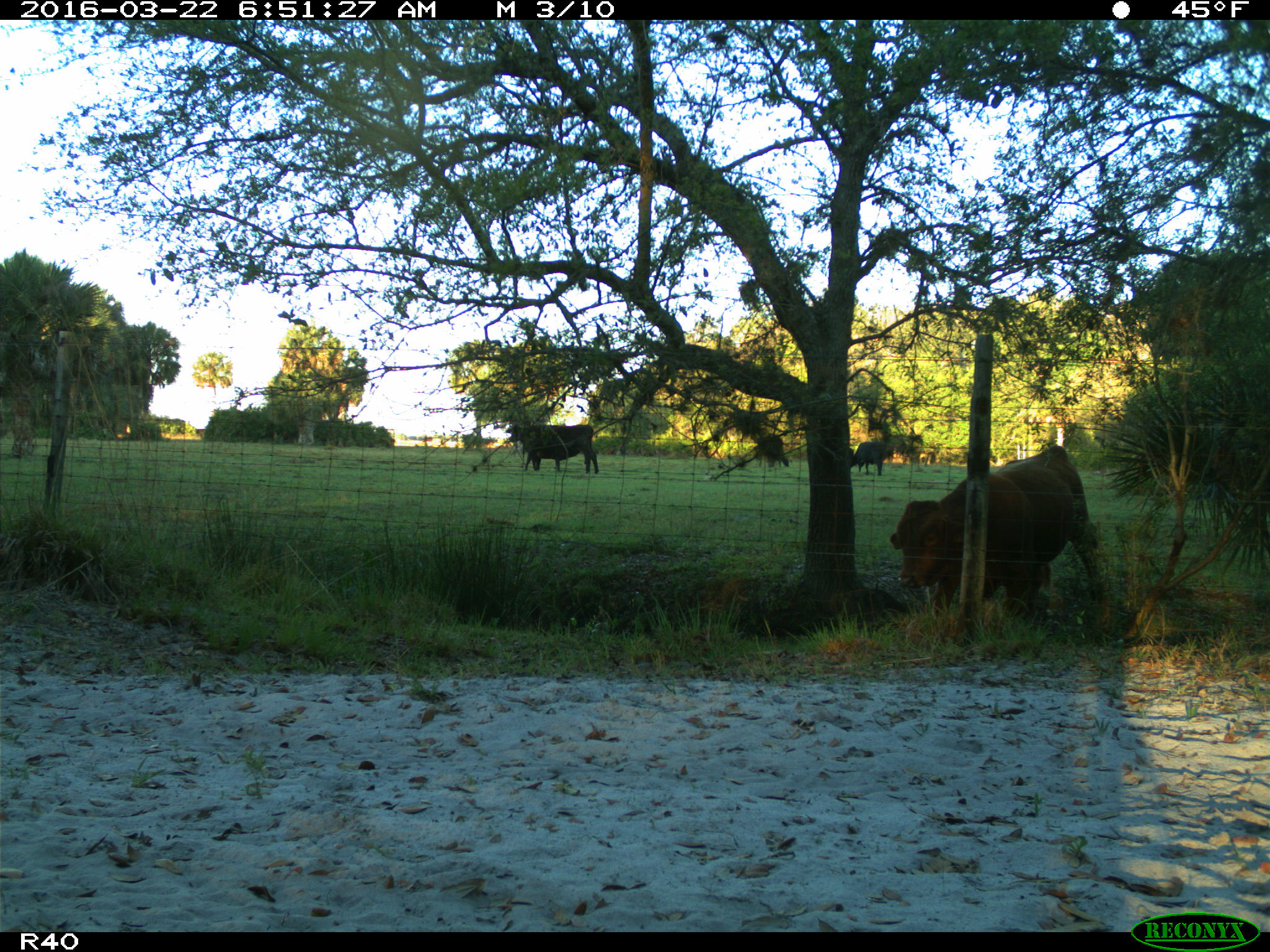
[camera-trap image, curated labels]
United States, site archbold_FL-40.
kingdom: Animalia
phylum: Chordata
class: Mammalia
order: Artiodactyla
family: Bovidae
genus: Bos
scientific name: Bos taurus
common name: domestic cow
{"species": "Bos taurus (domestic cow)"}